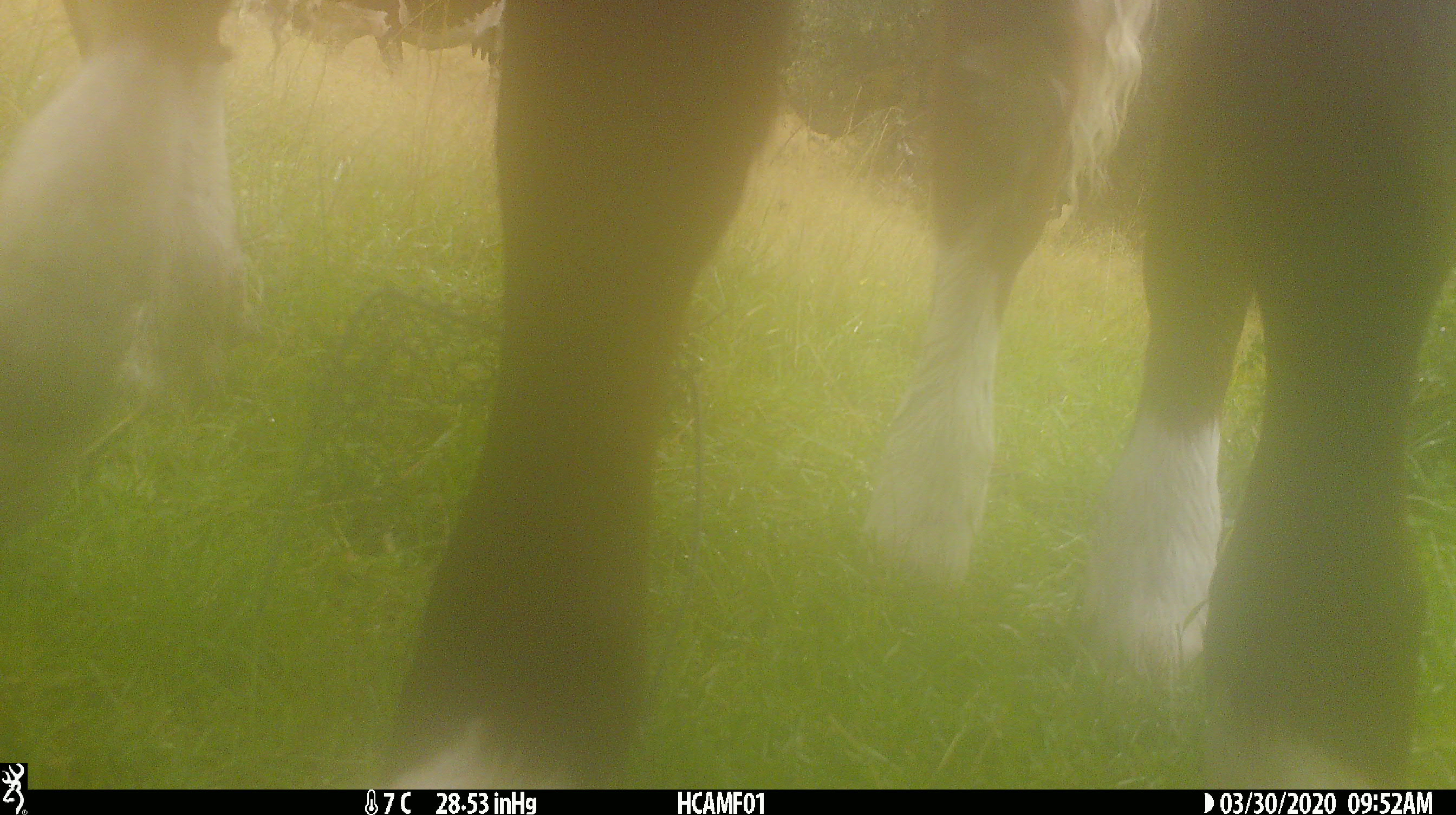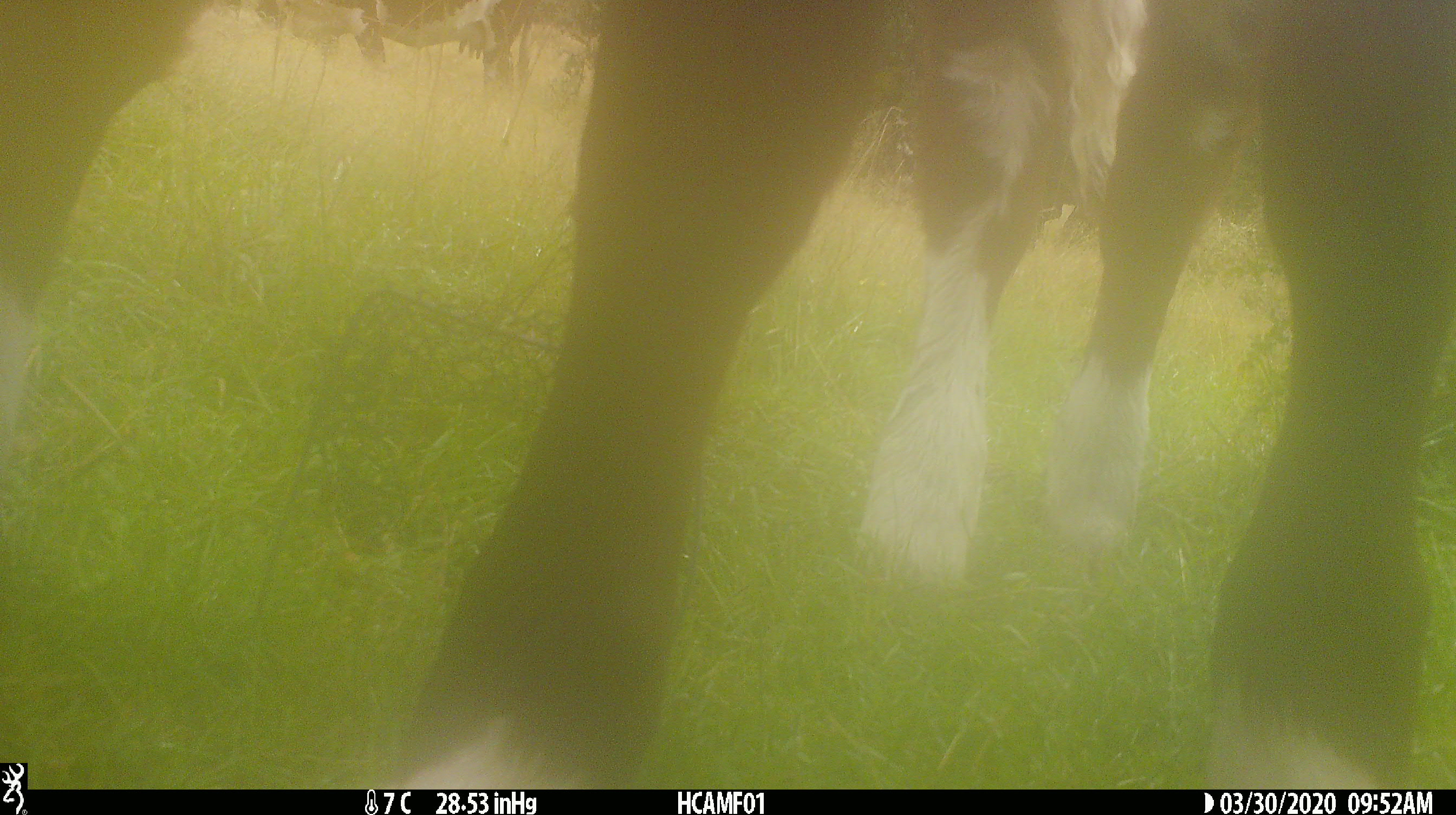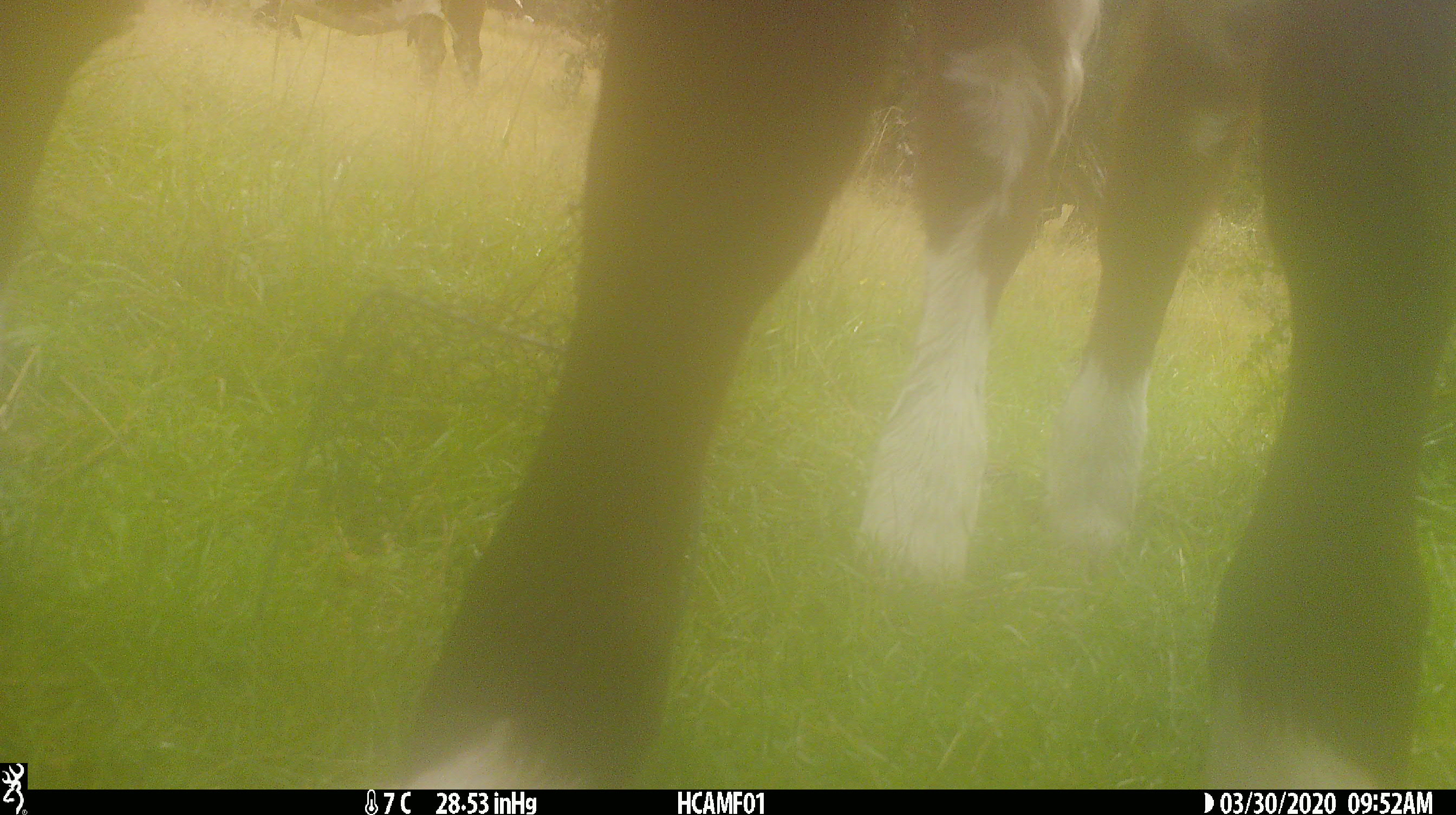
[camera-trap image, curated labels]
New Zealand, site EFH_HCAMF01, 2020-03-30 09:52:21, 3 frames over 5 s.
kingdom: Animalia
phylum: Chordata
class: Mammalia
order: Artiodactyla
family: Bovidae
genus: Bos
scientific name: Bos taurus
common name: domestic cow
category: cow